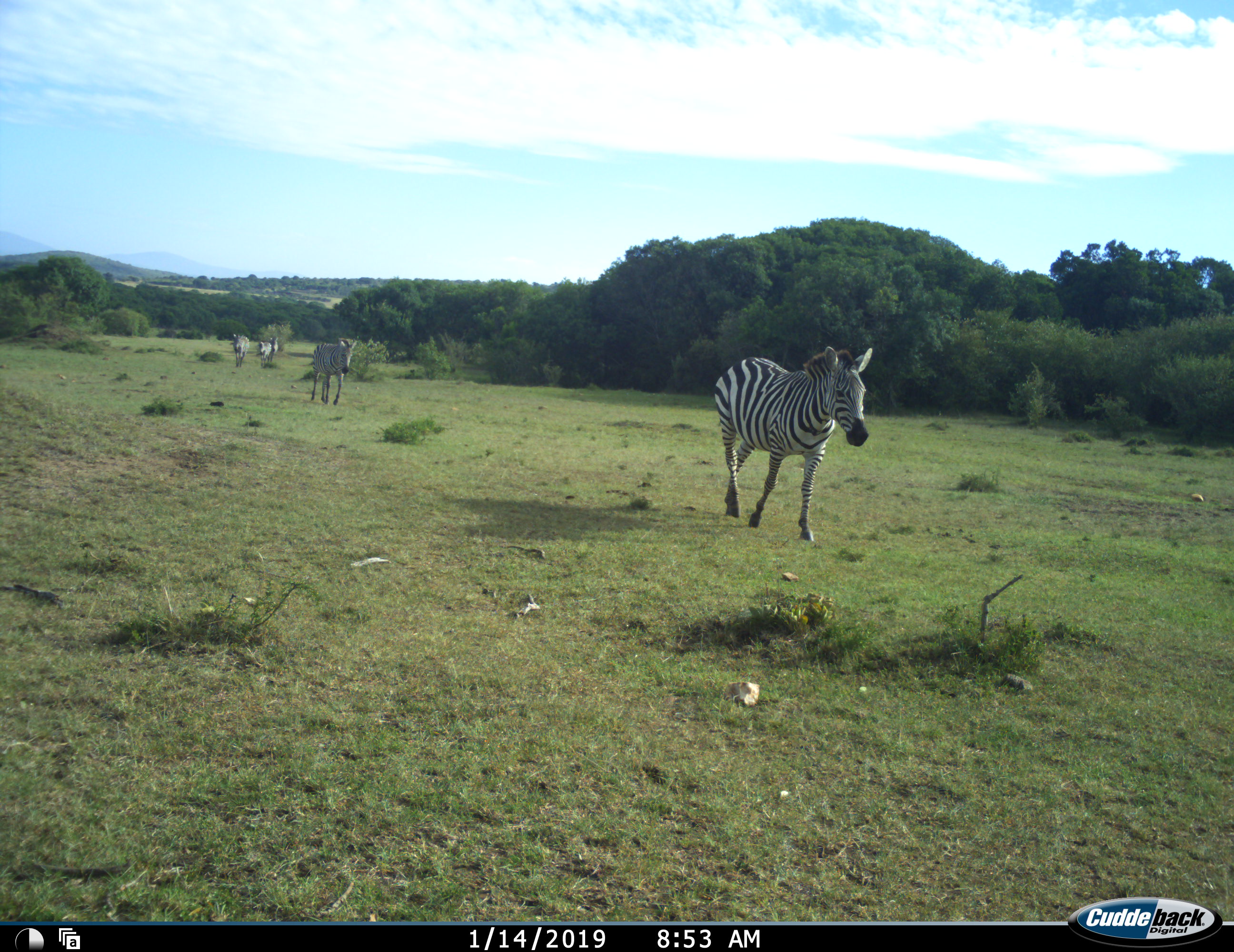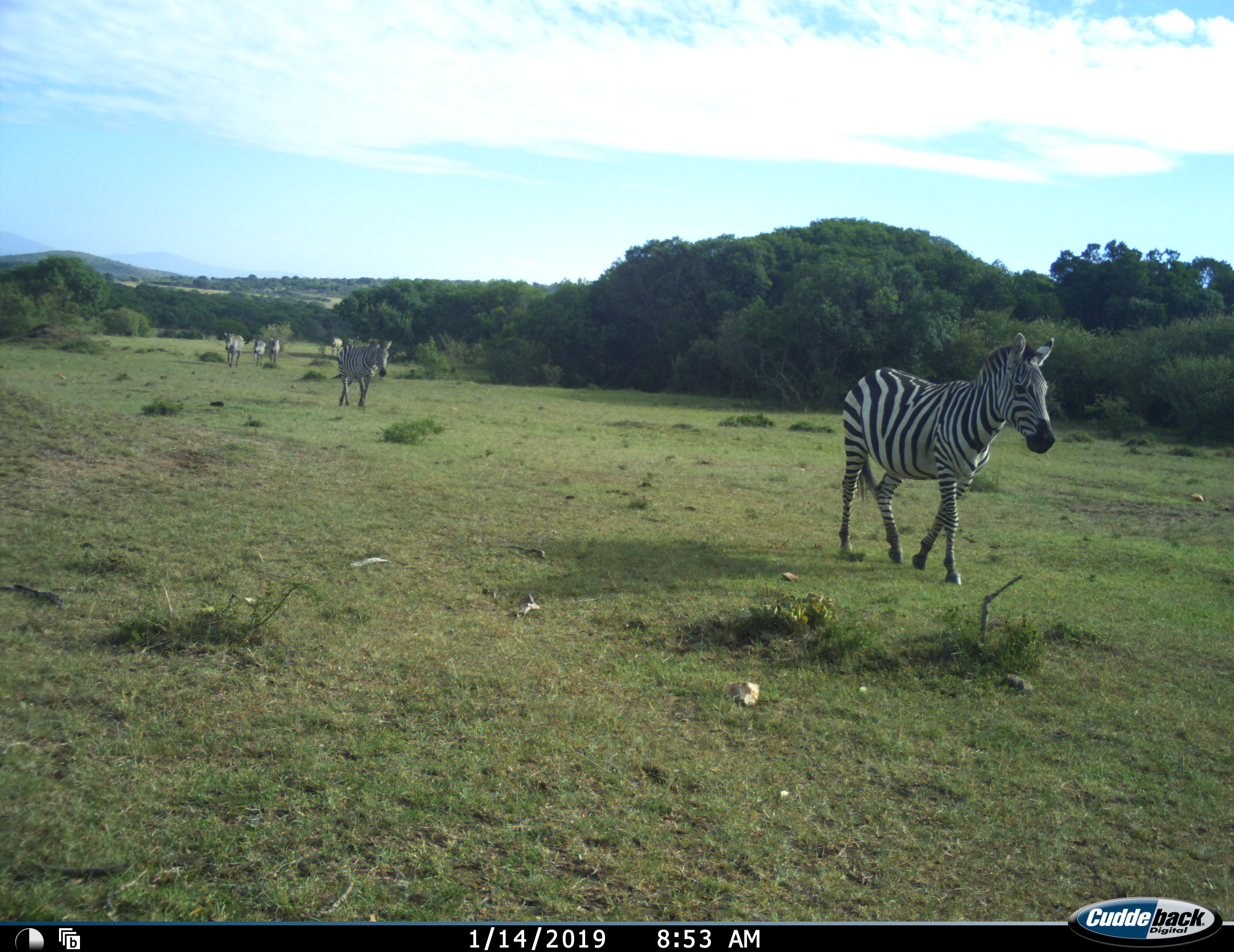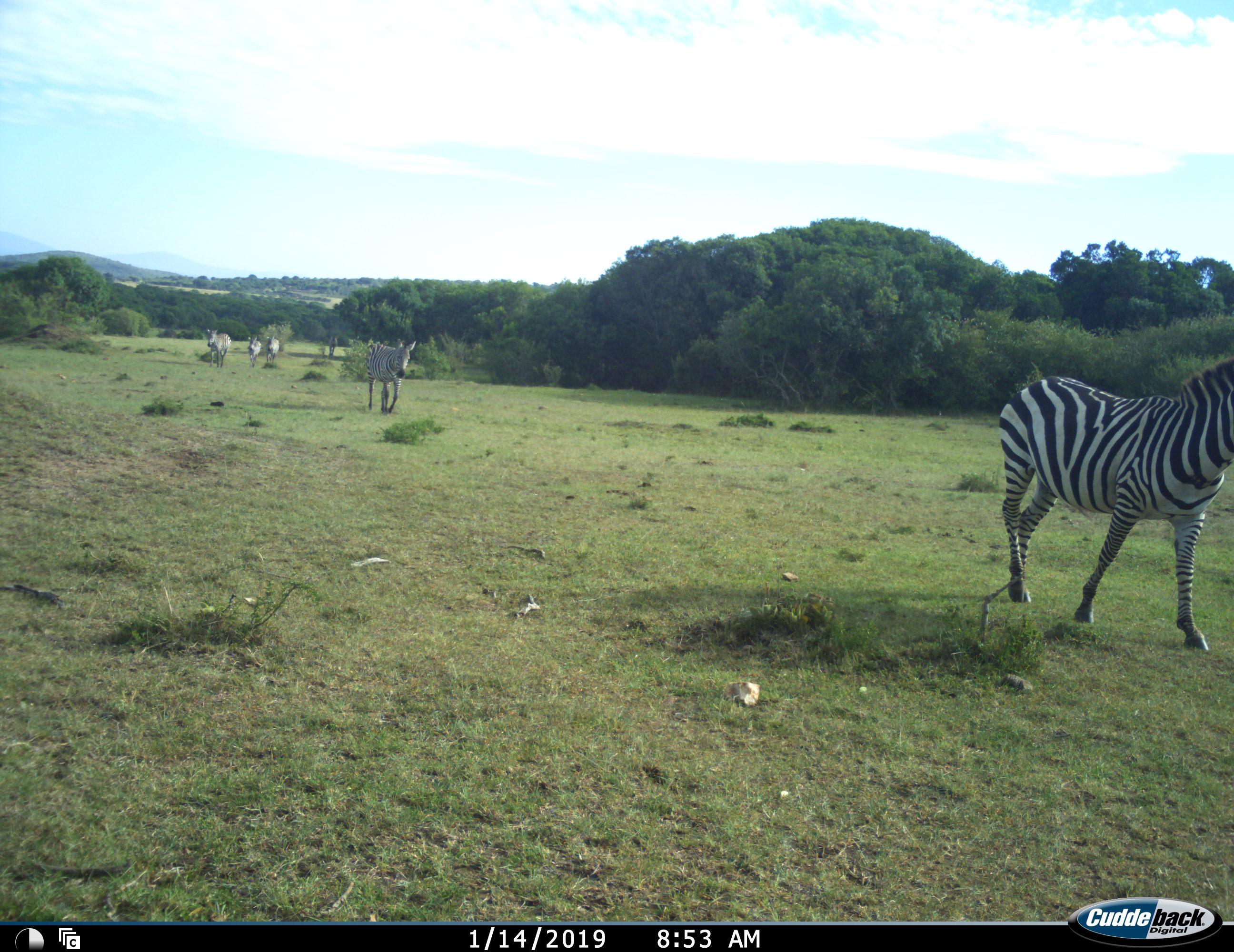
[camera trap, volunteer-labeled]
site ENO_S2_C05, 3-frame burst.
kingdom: Animalia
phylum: Chordata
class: Mammalia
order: Perissodactyla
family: Equidae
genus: Equus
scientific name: Equus quagga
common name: plains zebra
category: zebraplains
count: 6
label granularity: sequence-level